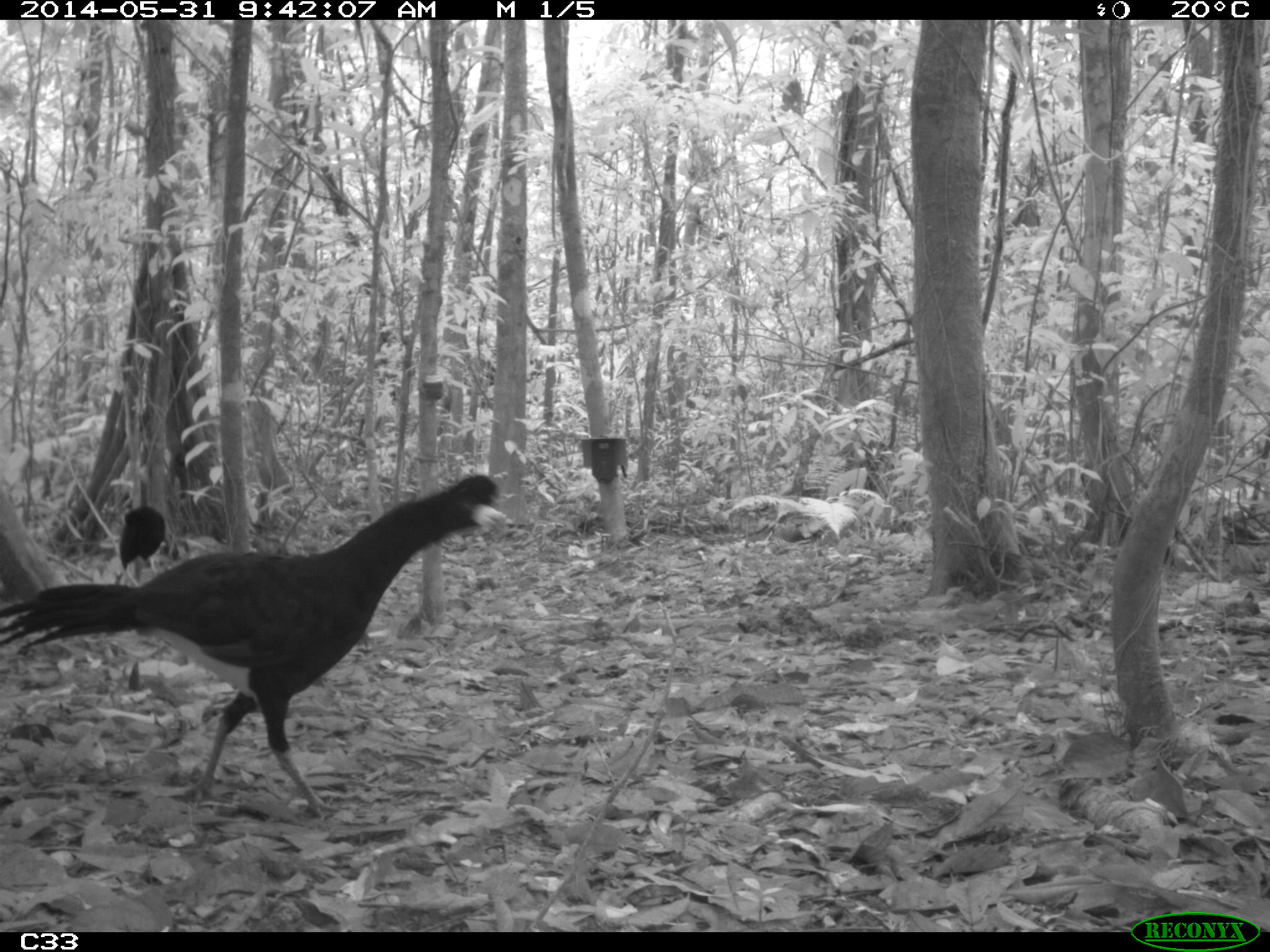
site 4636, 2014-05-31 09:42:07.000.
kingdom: Animalia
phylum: Chordata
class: Aves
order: Galliformes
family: Cracidae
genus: Crax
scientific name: Crax alector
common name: black curassow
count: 1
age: adult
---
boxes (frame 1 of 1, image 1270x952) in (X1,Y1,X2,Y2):
crax alector: (0,472,509,818); (107,507,165,587)